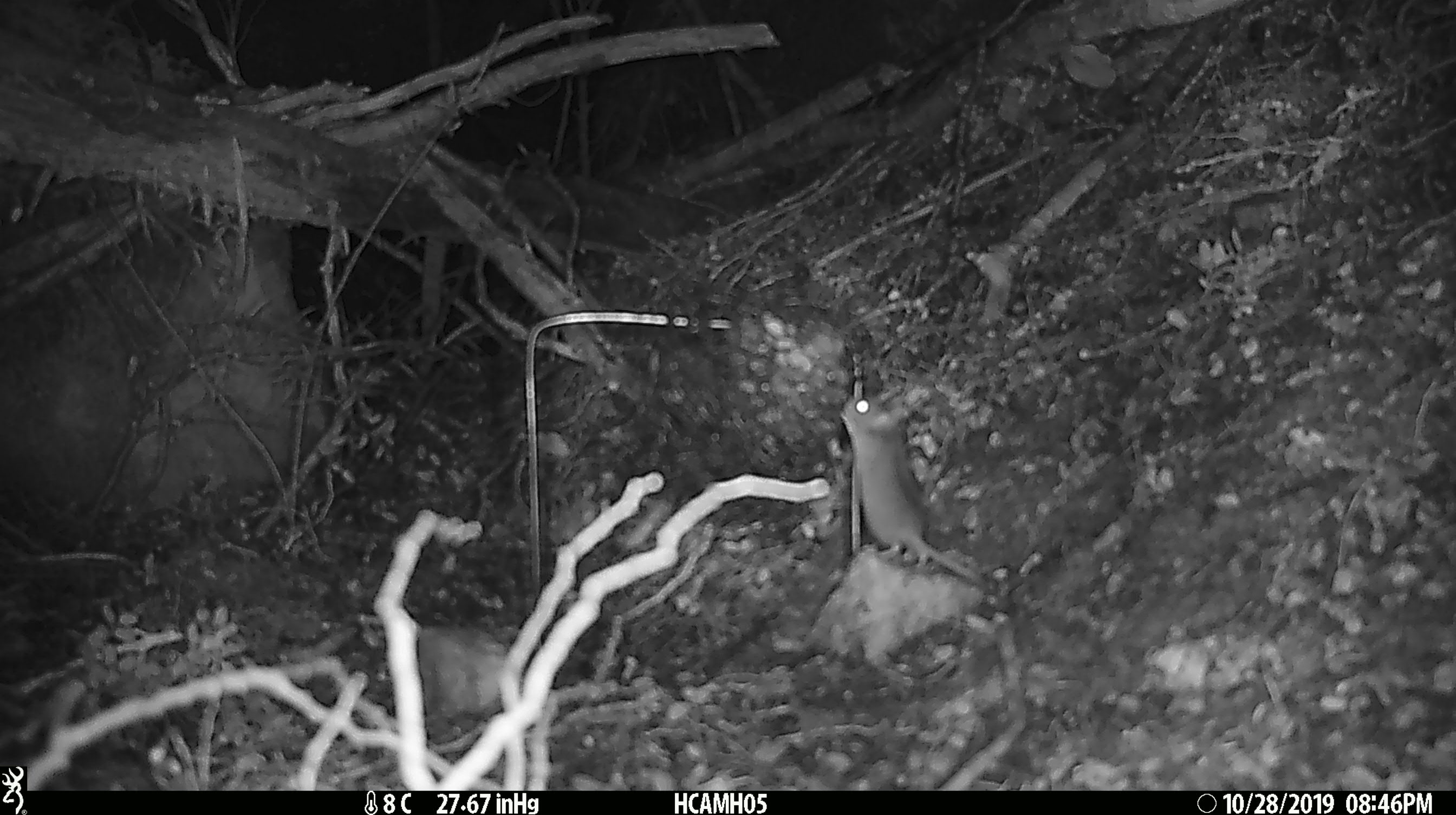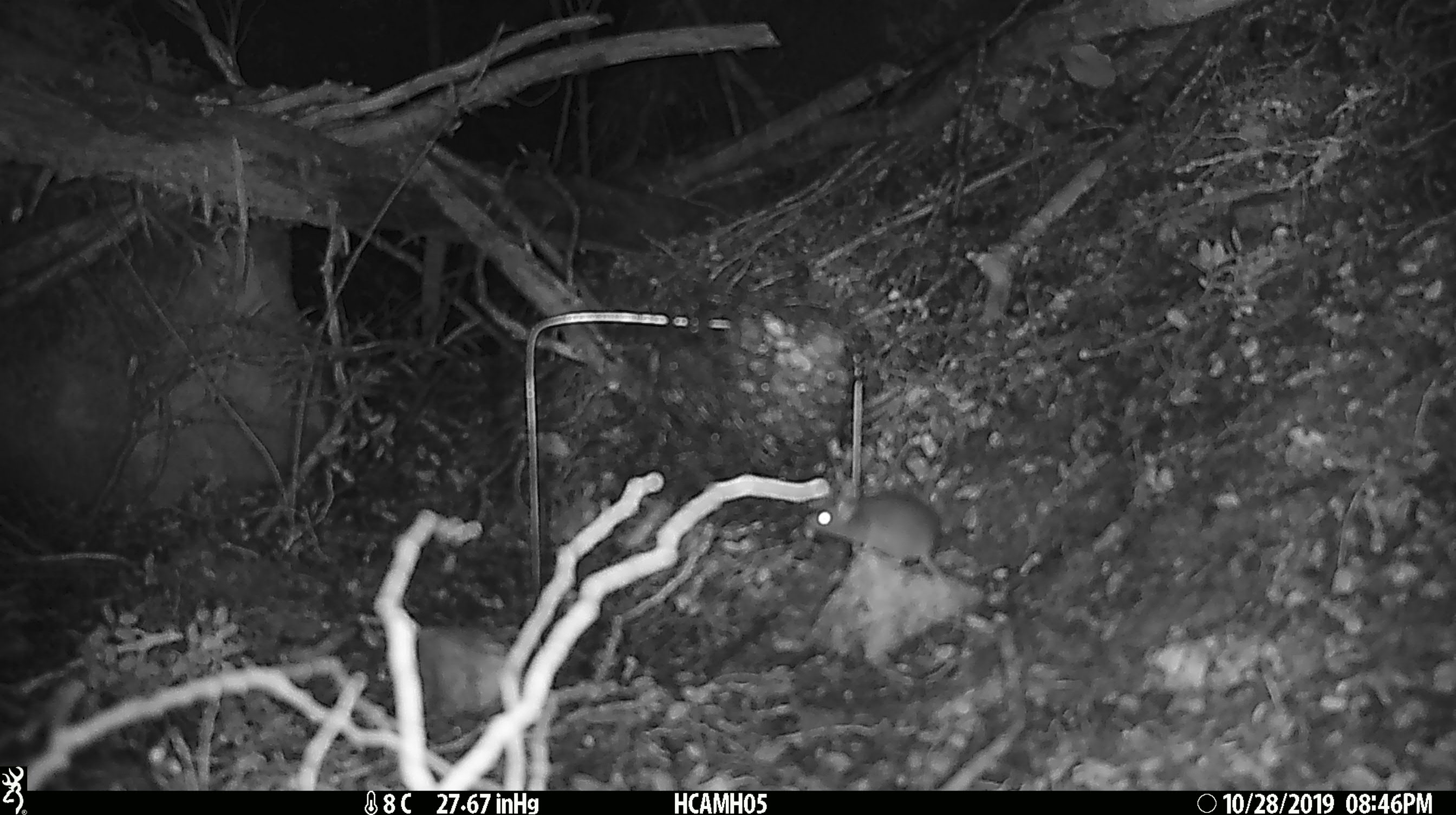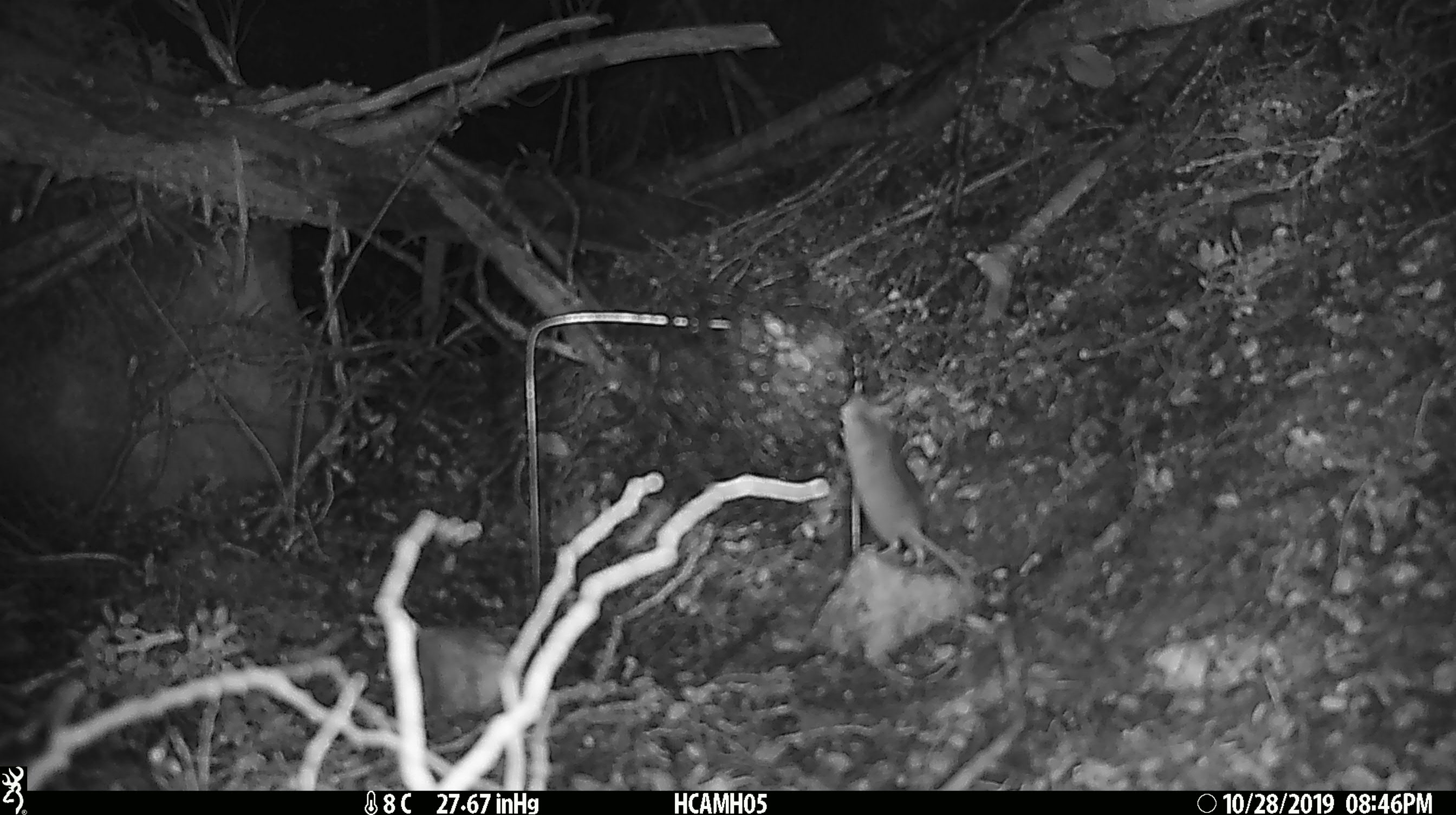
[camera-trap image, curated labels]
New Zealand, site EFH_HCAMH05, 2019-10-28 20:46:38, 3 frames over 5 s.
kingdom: Animalia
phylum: Chordata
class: Mammalia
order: Rodentia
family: Muridae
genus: Mus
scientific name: Mus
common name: mouse